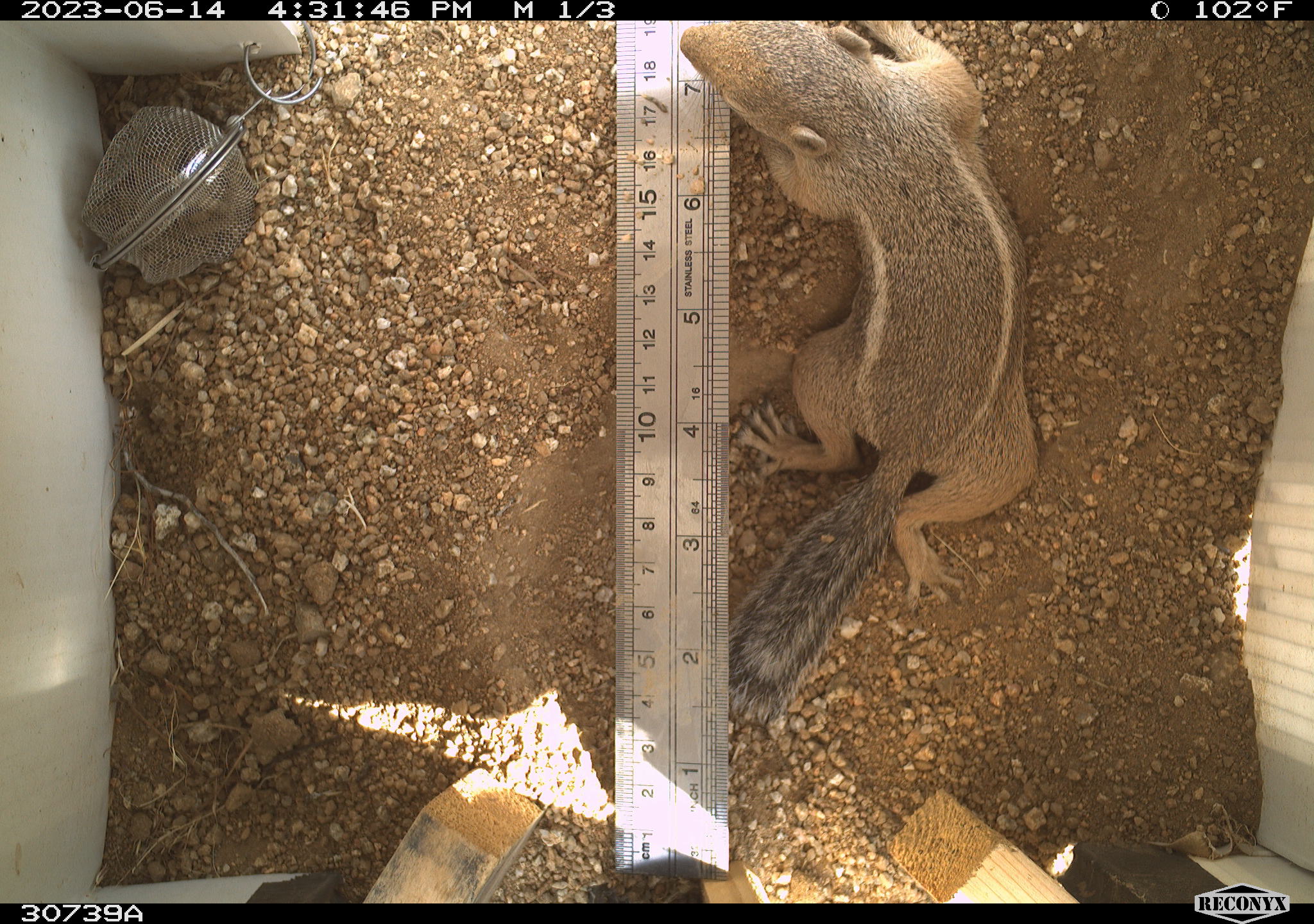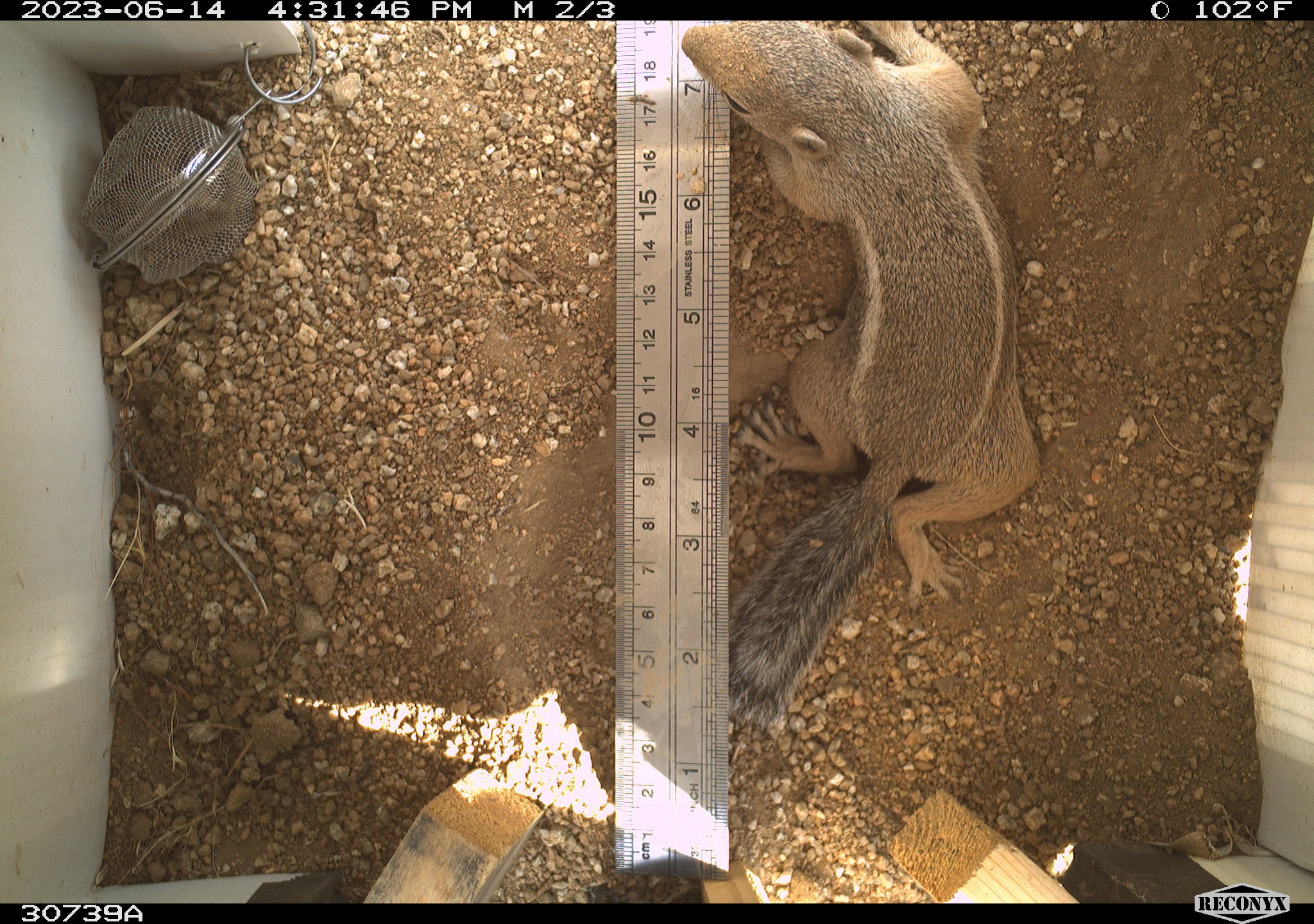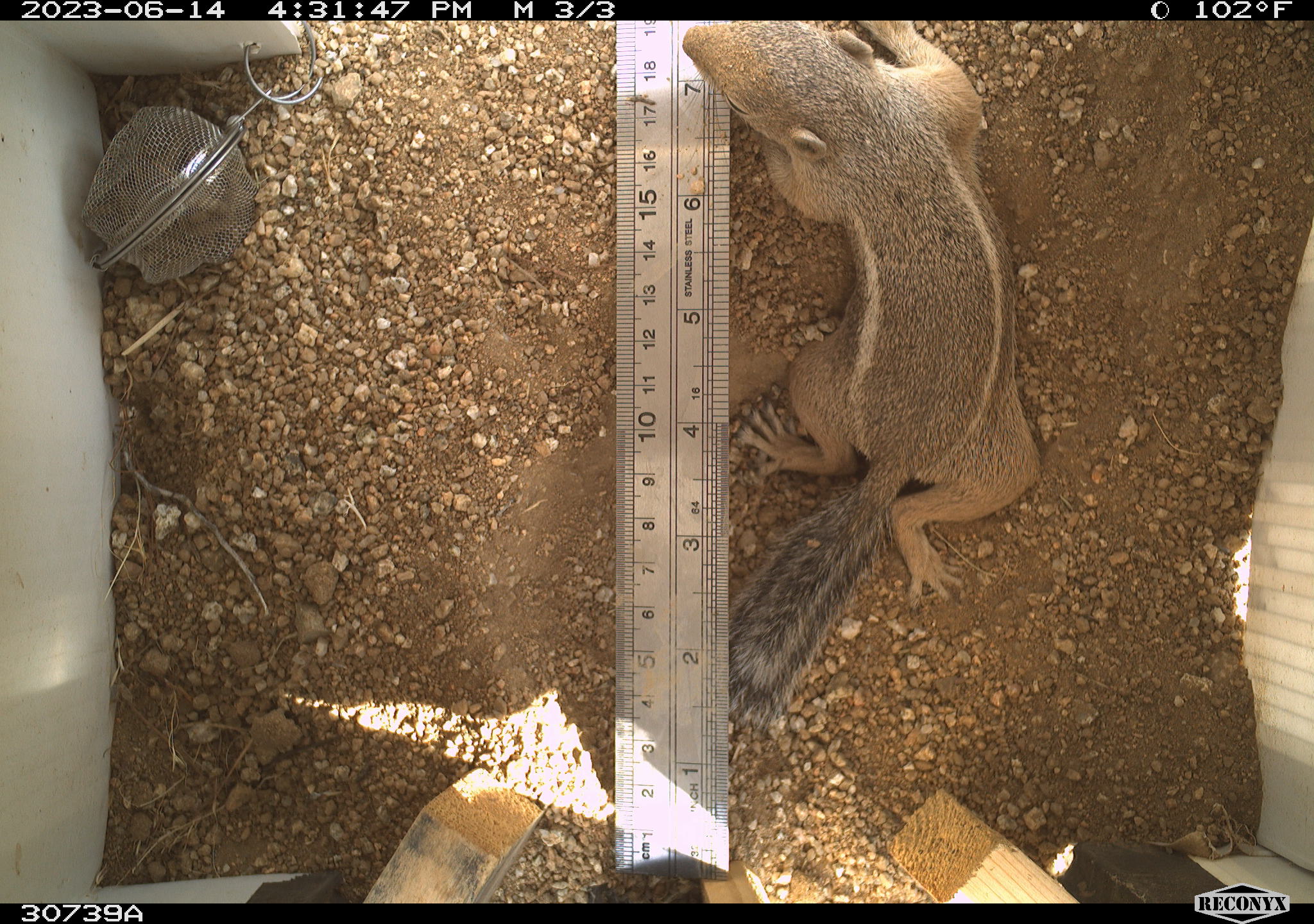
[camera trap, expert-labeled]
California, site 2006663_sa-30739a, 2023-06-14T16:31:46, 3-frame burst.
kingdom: Animalia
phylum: Chordata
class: Mammalia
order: Rodentia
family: Sciuridae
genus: Ammospermophilus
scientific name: Ammospermophilus leucurus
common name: white-tailed antelope squirrel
White-tailed antelope squirrel (Ammospermophilus leucurus).